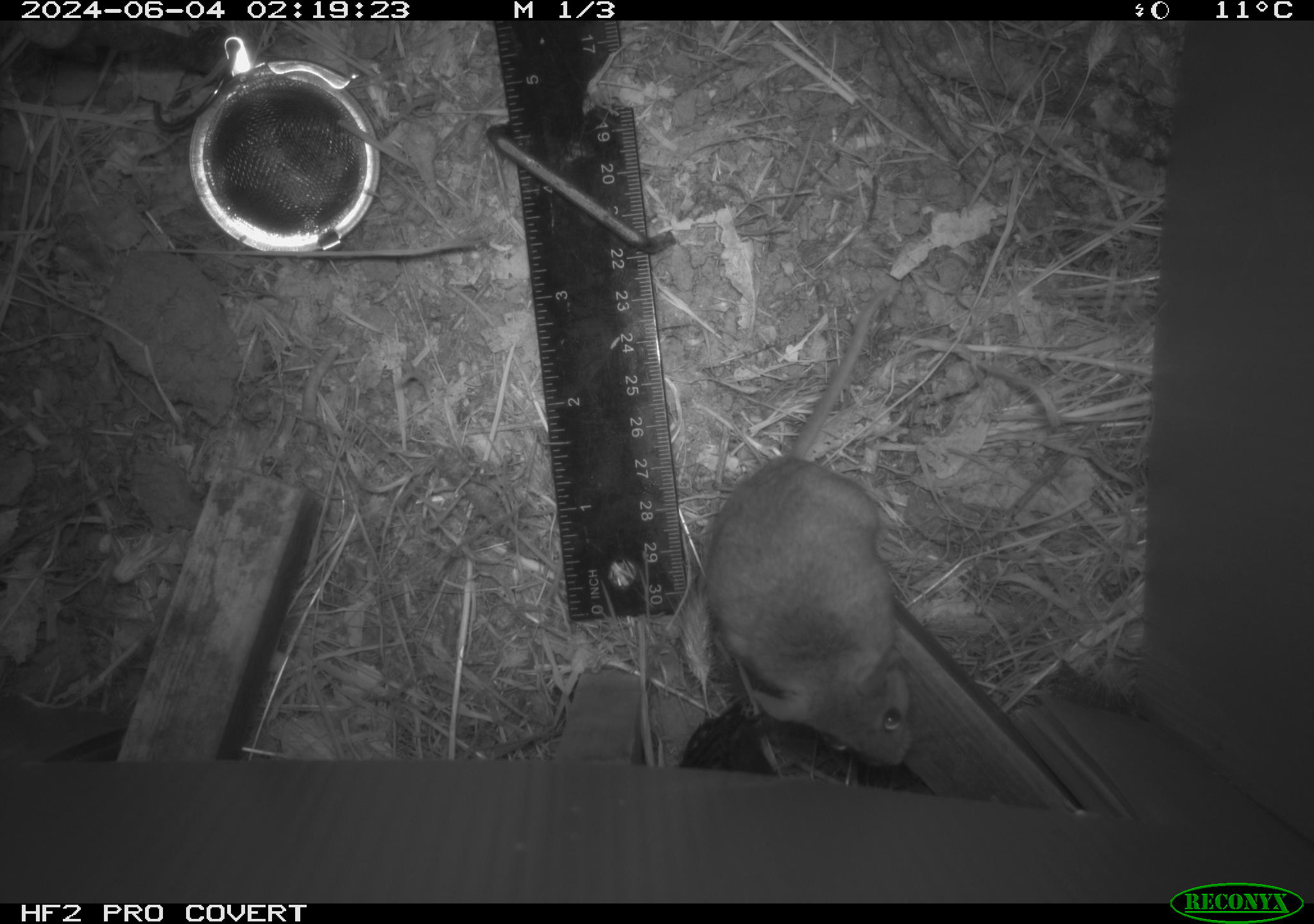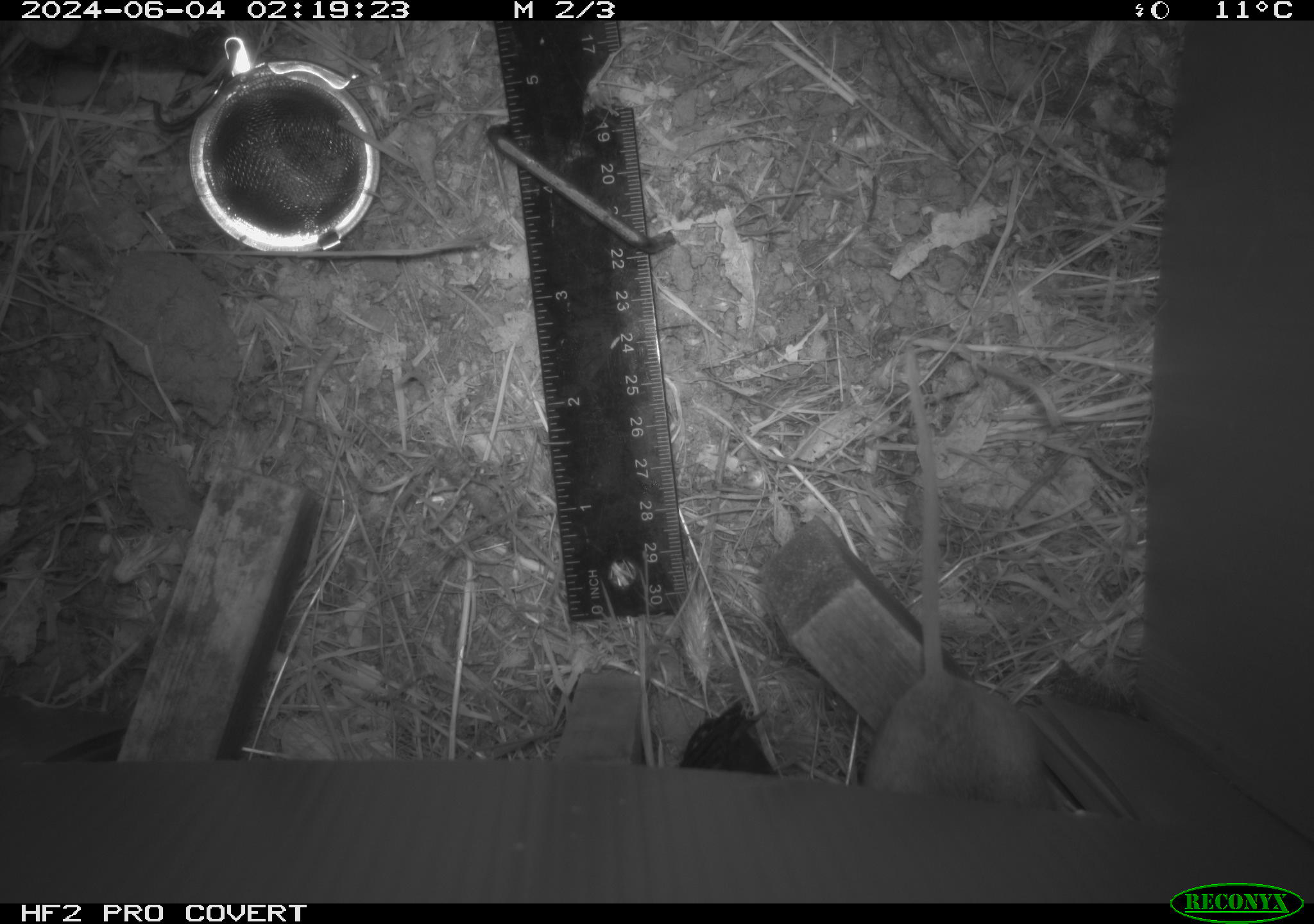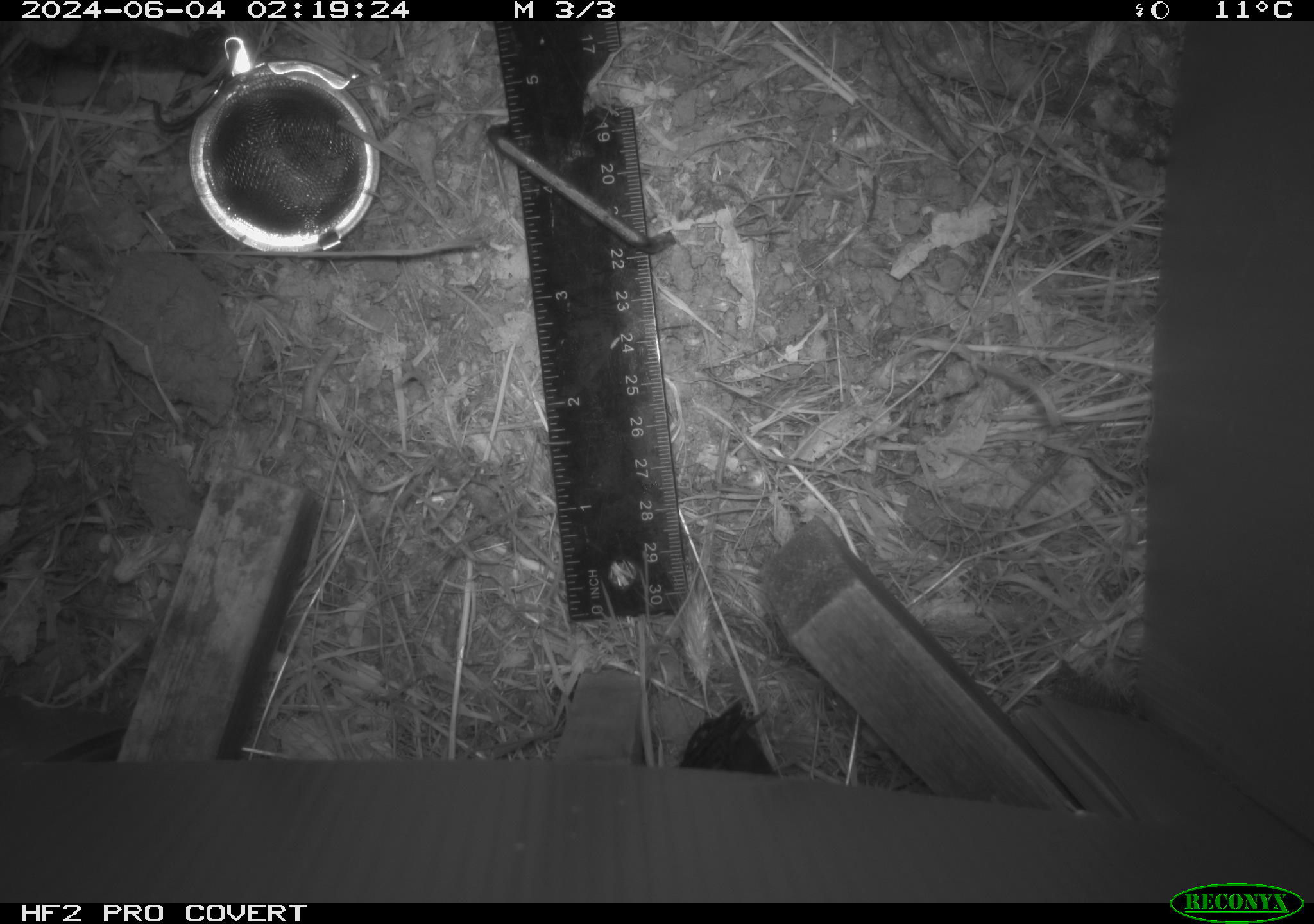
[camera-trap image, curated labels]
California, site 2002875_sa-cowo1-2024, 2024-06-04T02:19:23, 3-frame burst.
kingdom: Animalia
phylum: Chordata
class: Mammalia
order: Rodentia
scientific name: Rodentia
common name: rodent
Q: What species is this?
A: Rodent (Rodentia).